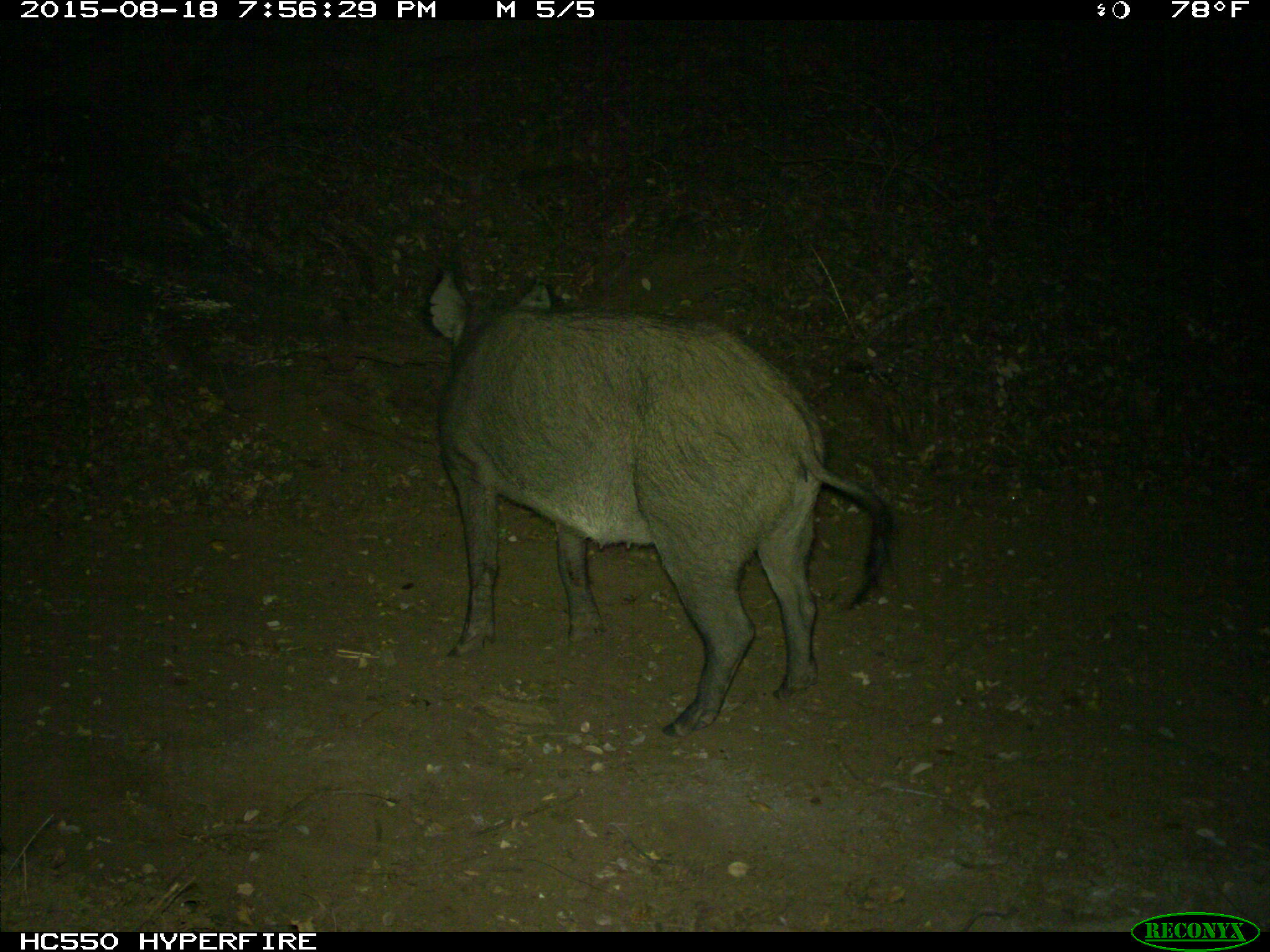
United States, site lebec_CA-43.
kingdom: Animalia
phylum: Chordata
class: Mammalia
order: Artiodactyla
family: Suidae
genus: Sus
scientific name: Sus scrofa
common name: wild boar